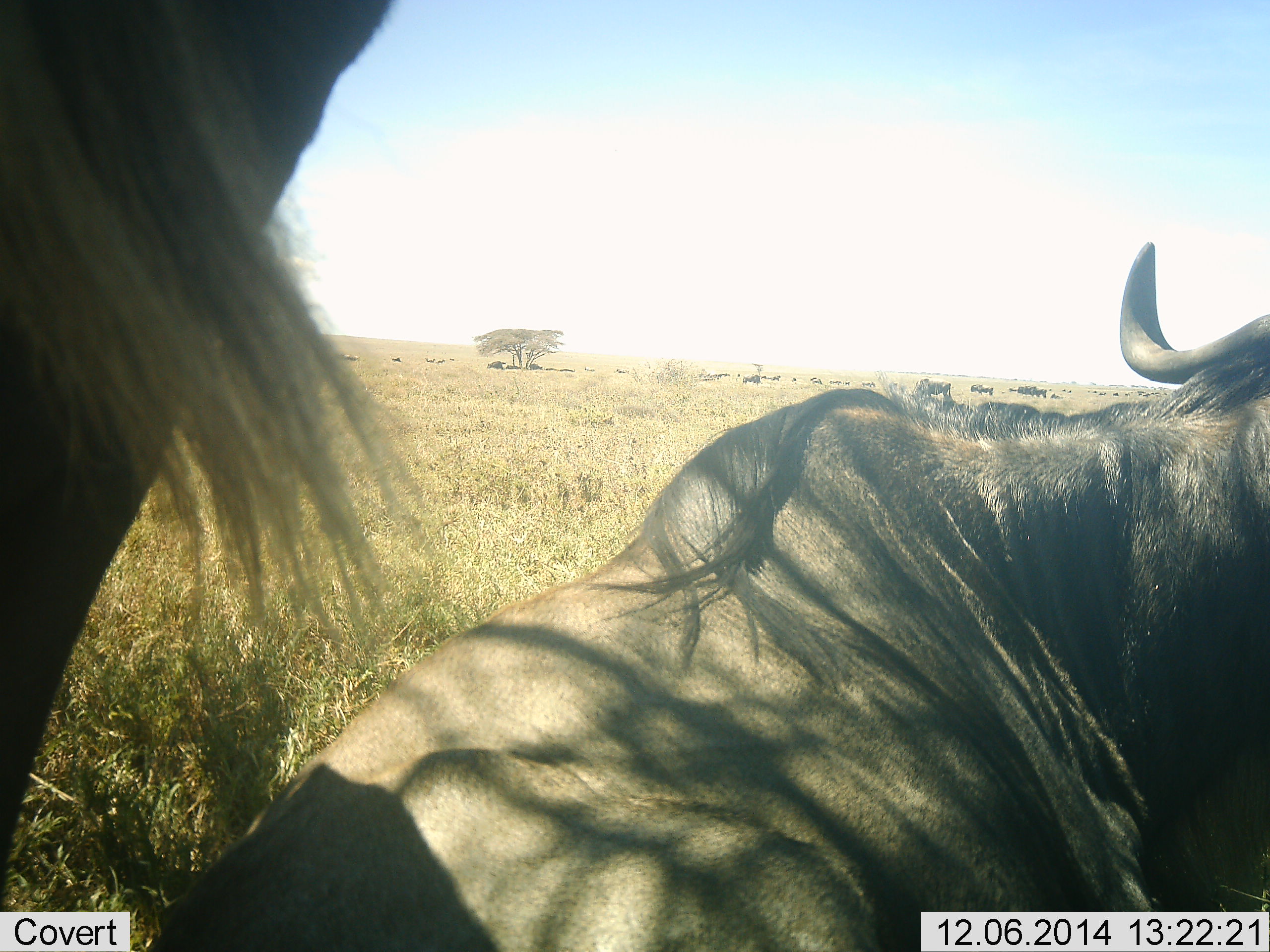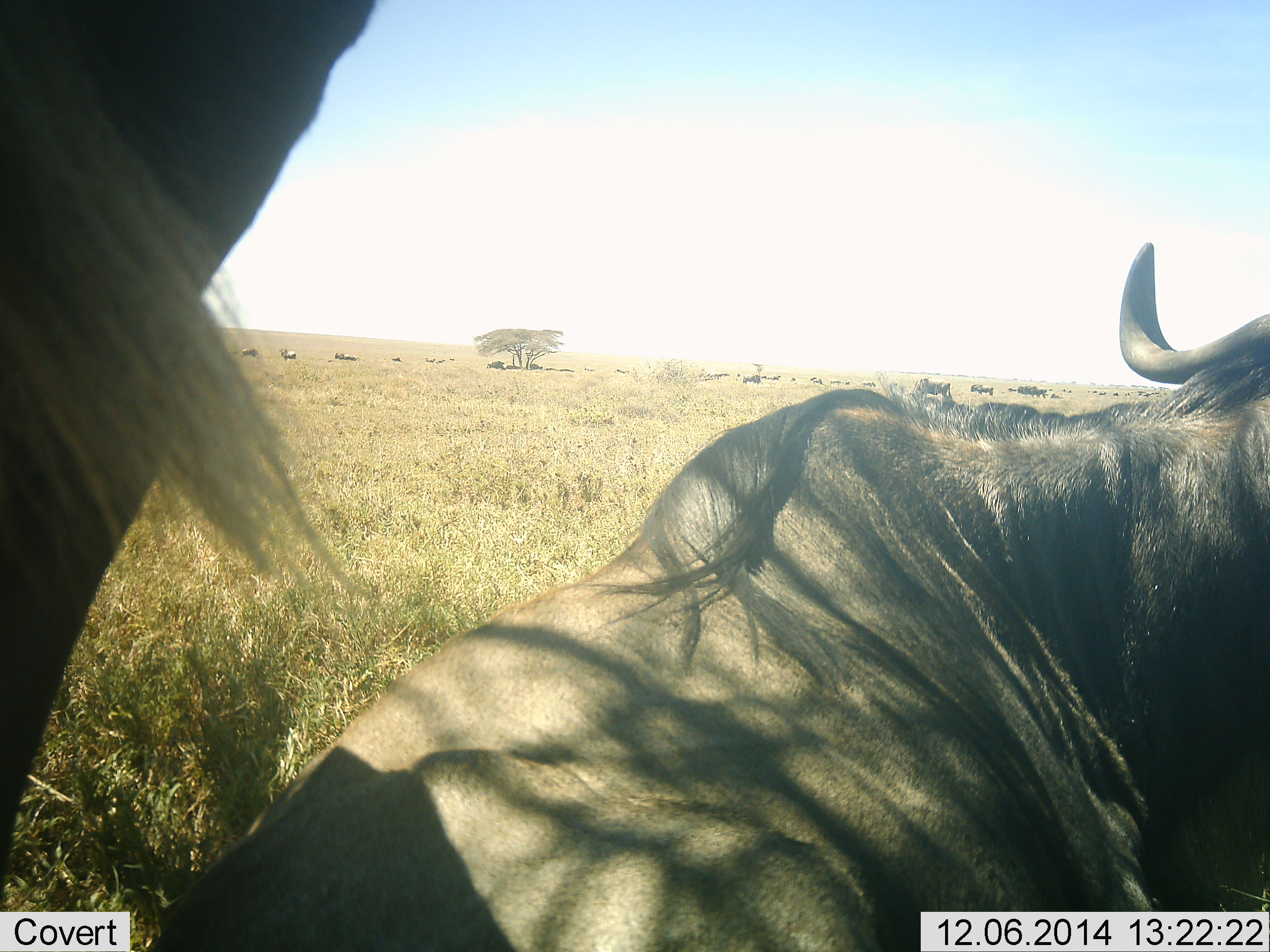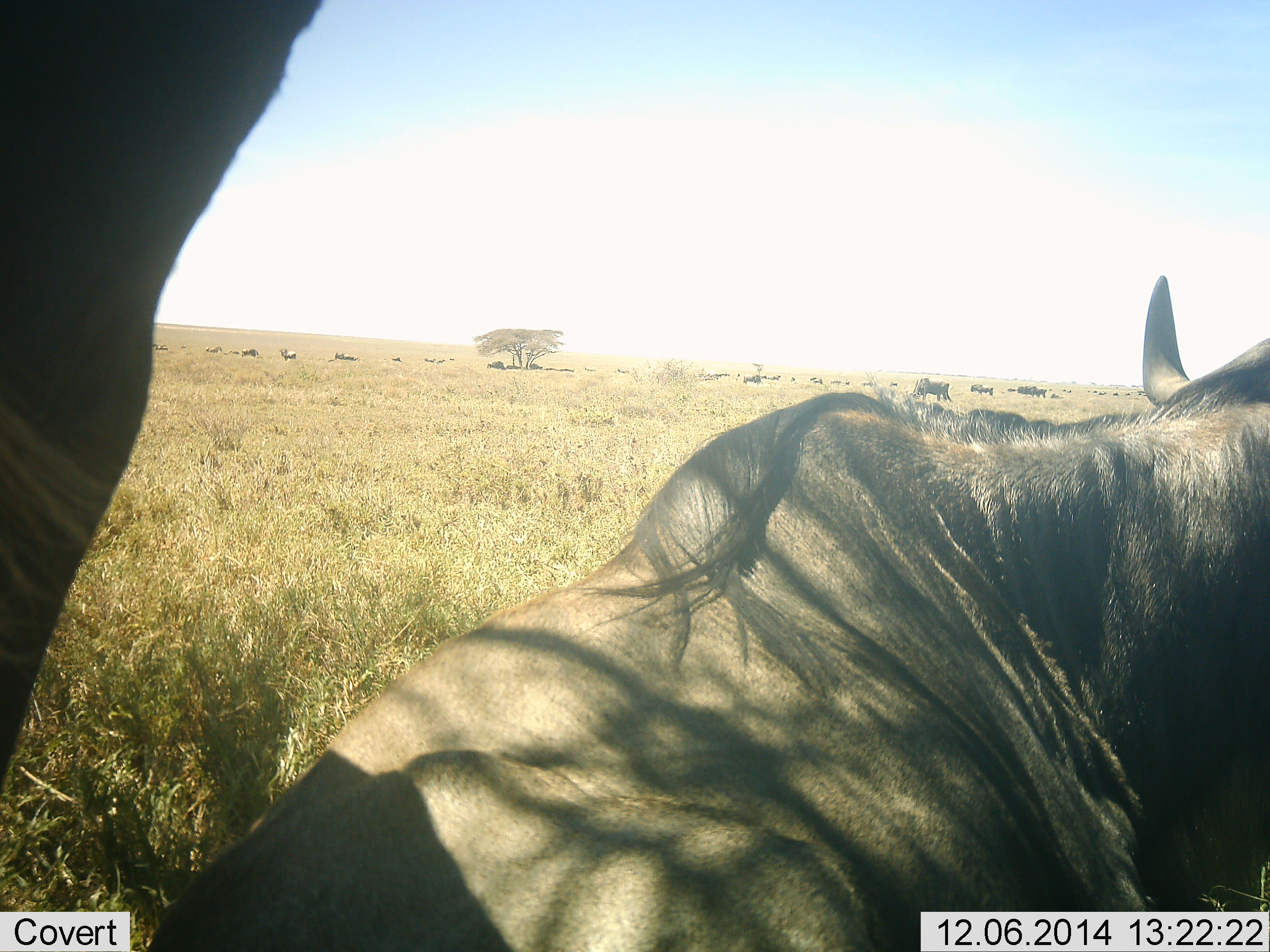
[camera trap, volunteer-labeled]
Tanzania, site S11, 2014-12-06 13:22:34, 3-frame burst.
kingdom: Animalia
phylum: Chordata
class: Mammalia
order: Artiodactyla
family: Bovidae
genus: Connochaetes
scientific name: Connochaetes taurinus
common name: blue wildebeest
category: wildebeest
Wildebeest (blue wildebeest) (Connochaetes taurinus), count 11-50. Behavior (volunteer vote fractions): standing 70%, resting 100%, moving 20%, interacting 20%. Young present (vote fraction): 0%. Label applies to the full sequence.